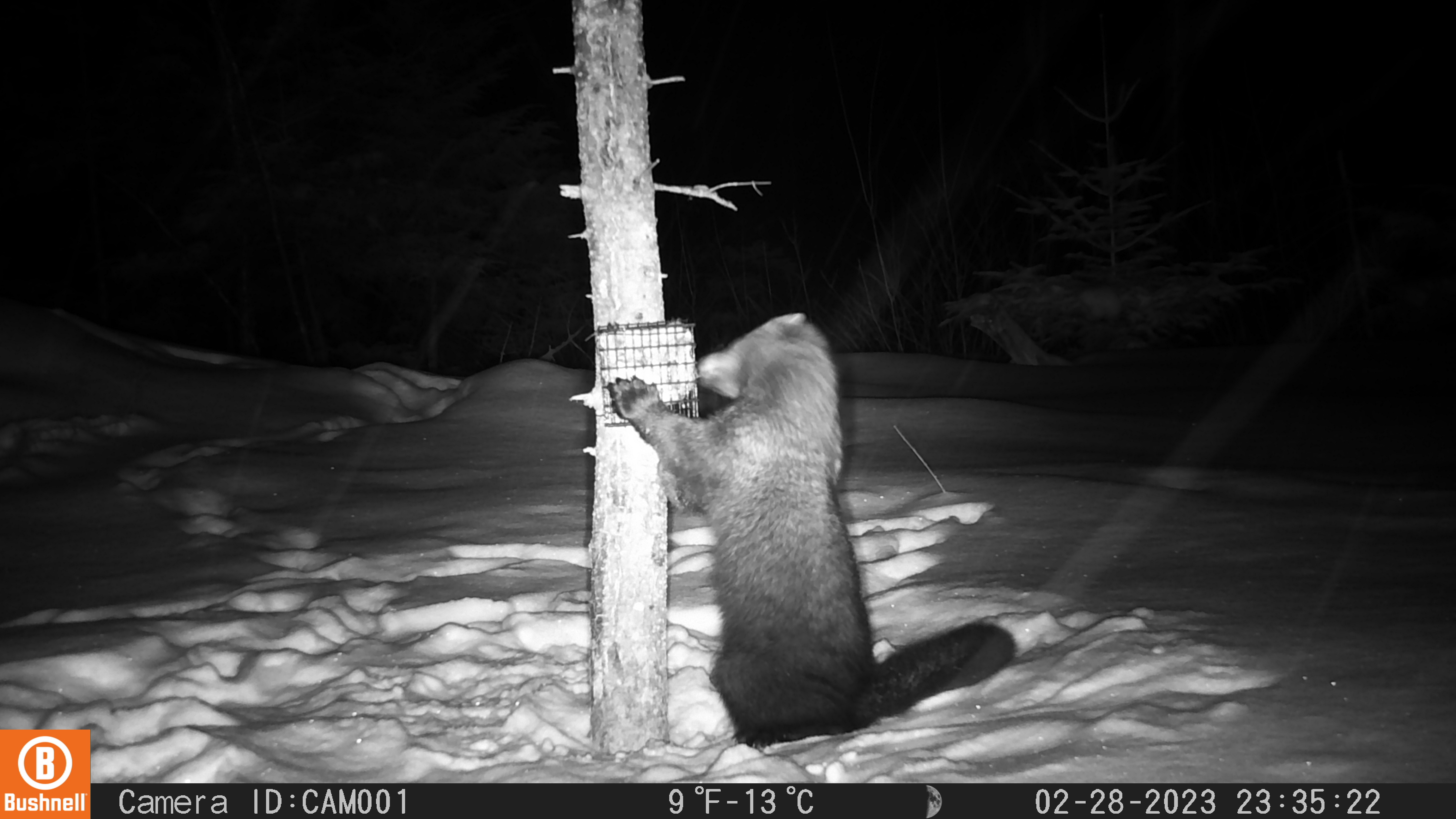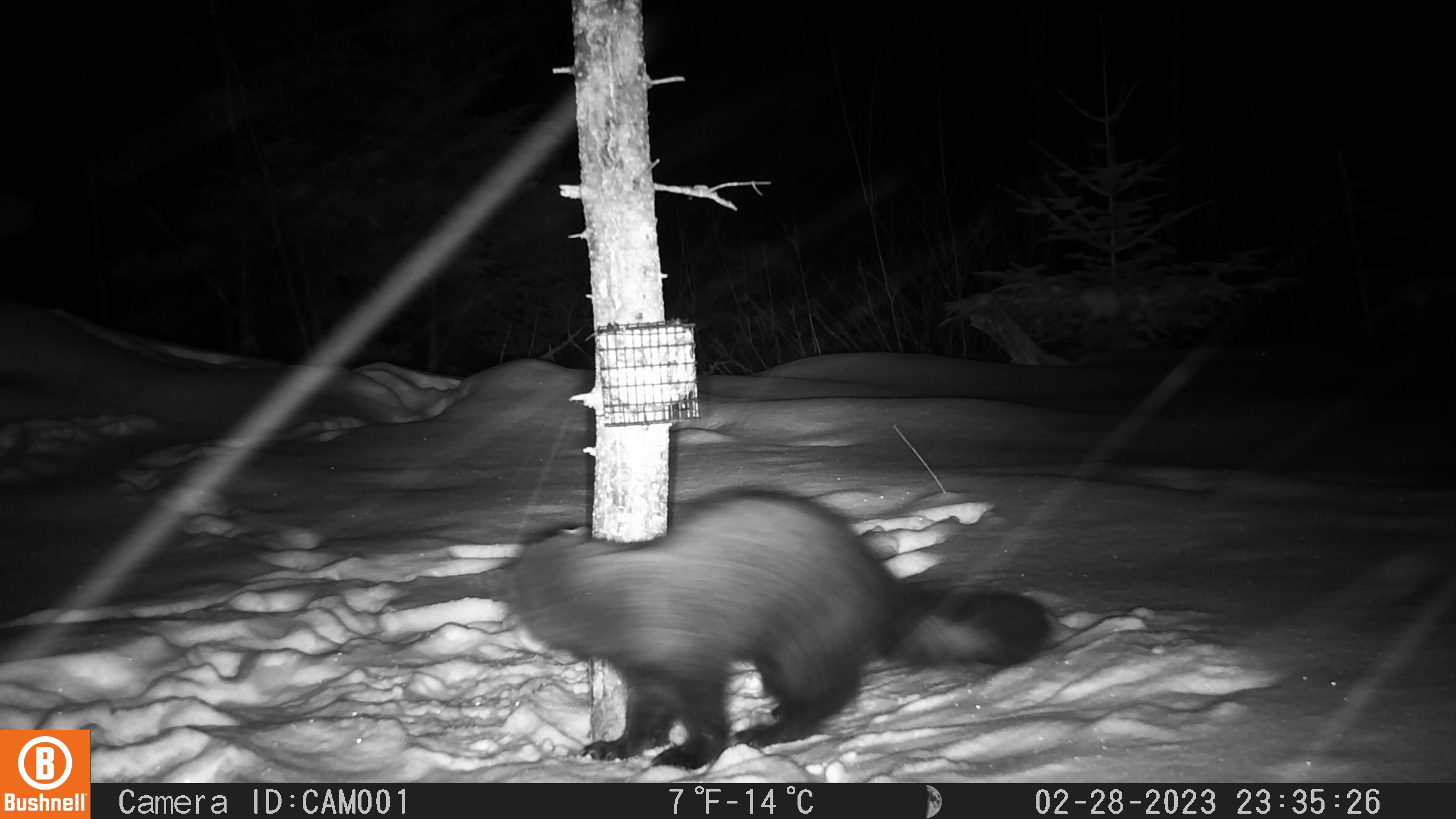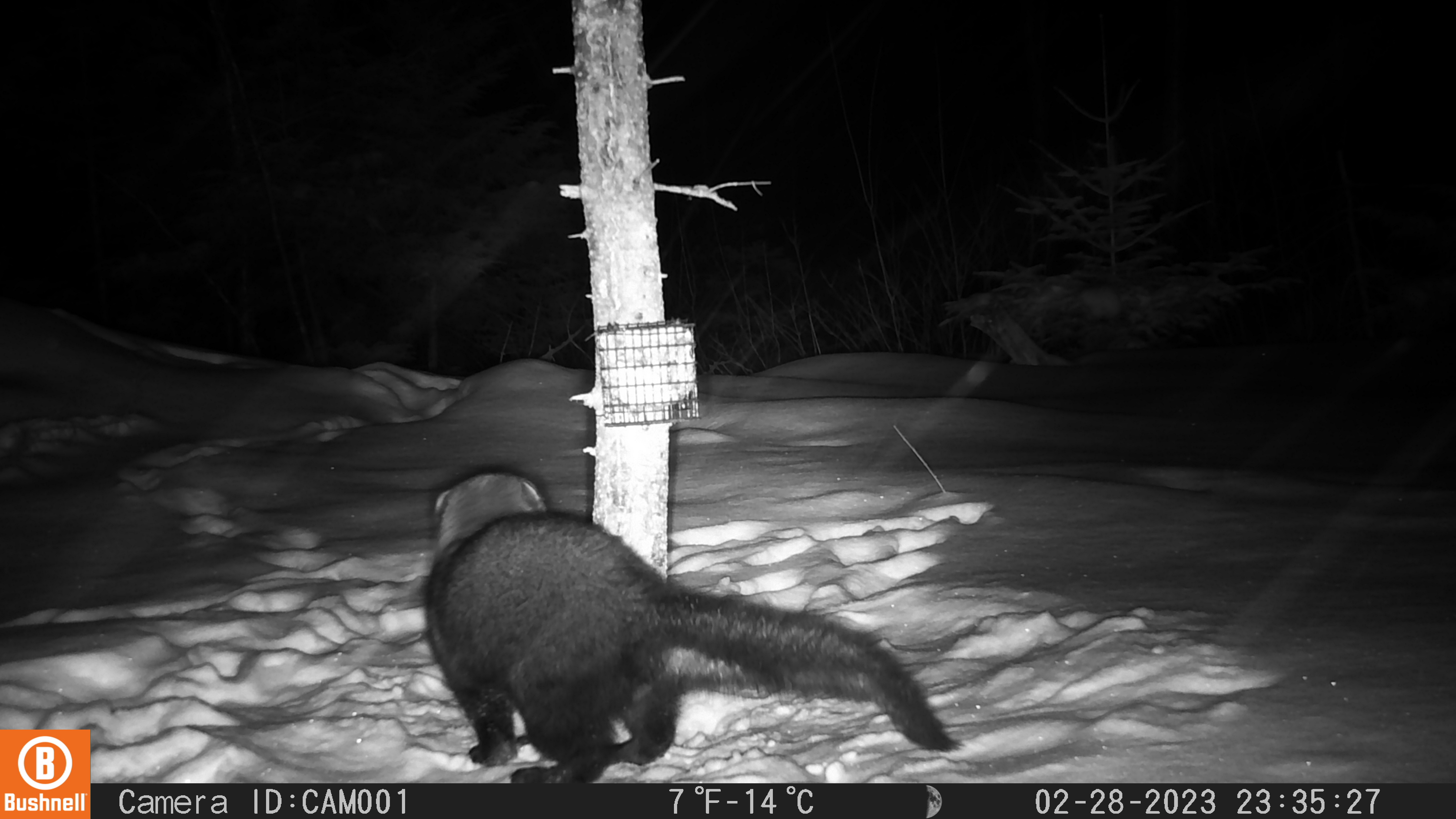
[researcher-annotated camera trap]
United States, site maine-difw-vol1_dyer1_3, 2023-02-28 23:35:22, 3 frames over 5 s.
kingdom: Animalia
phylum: Chordata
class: Mammalia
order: Carnivora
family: Mustelidae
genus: Pekania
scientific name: Pekania pennanti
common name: fisher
Fisher (Pekania pennanti).